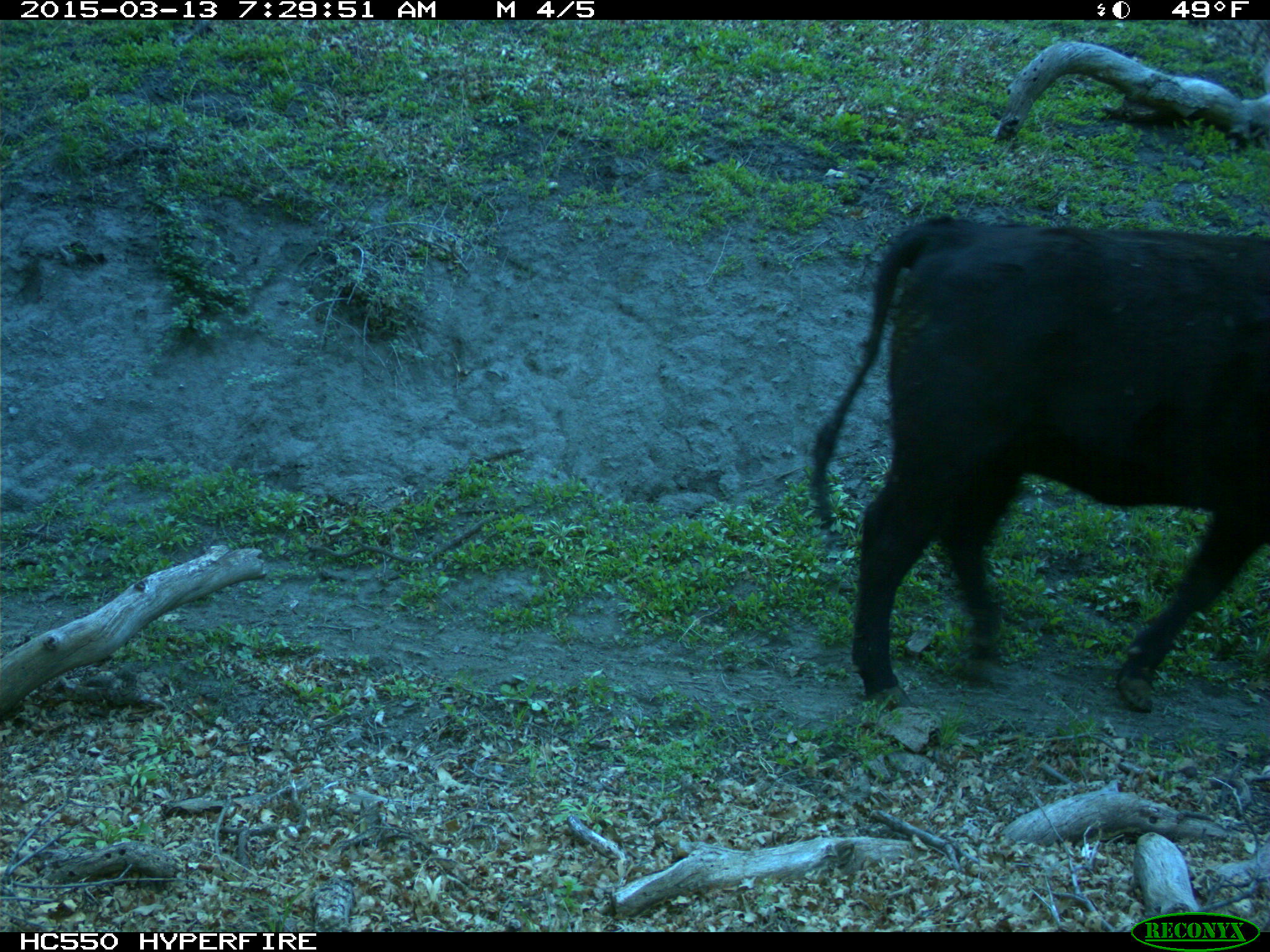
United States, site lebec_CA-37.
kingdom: Animalia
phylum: Chordata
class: Mammalia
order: Artiodactyla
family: Bovidae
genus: Bos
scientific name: Bos taurus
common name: domestic cow